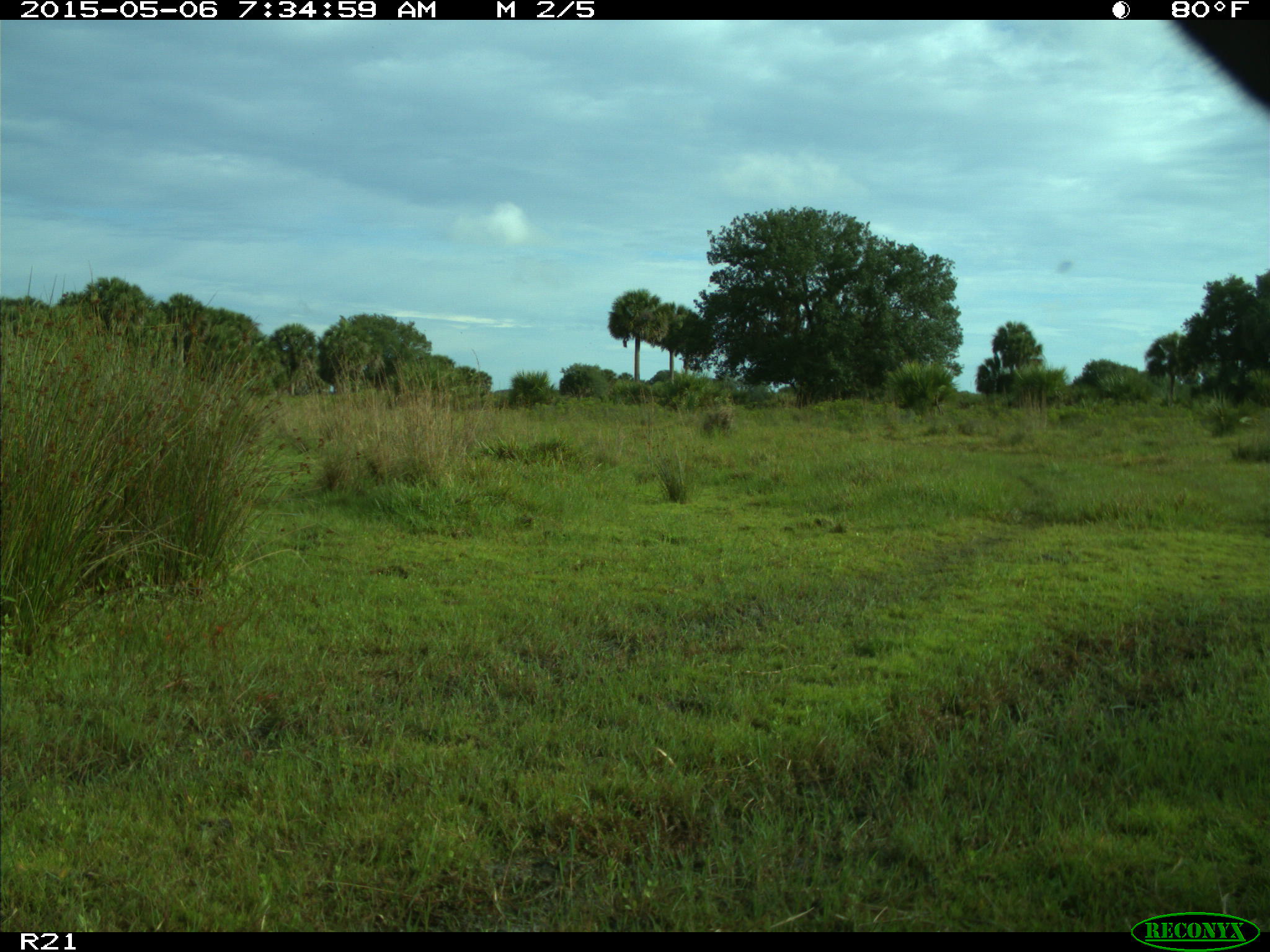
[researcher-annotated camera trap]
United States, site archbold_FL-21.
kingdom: Animalia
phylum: Chordata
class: Mammalia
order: Artiodactyla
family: Bovidae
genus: Bos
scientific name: Bos taurus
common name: domestic cow